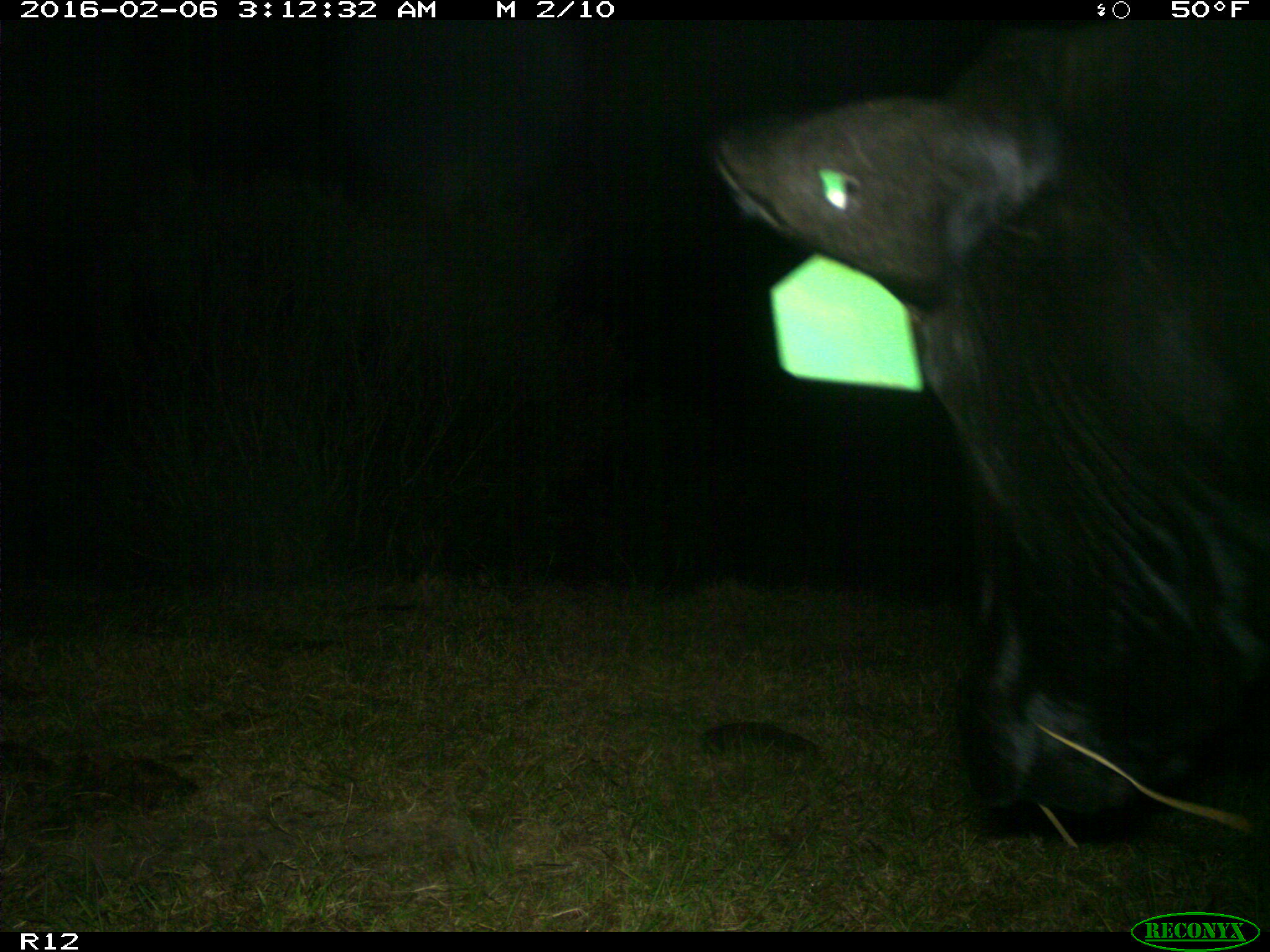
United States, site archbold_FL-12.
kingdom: Animalia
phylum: Chordata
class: Mammalia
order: Artiodactyla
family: Bovidae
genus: Bos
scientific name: Bos taurus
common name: domestic cow